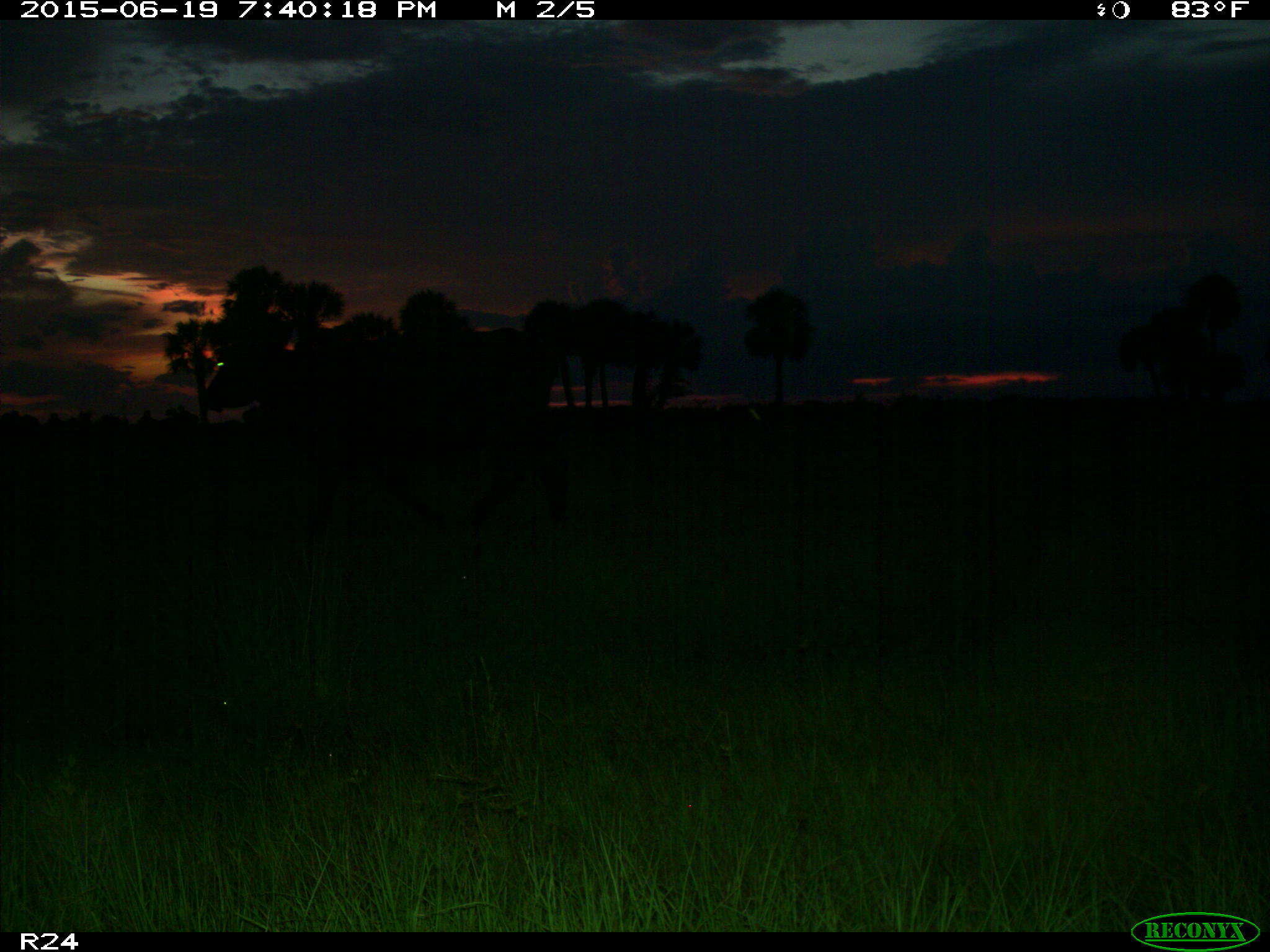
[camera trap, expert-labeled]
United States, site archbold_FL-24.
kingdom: Animalia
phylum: Chordata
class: Mammalia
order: Artiodactyla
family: Bovidae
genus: Bos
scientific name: Bos taurus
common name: domestic cow